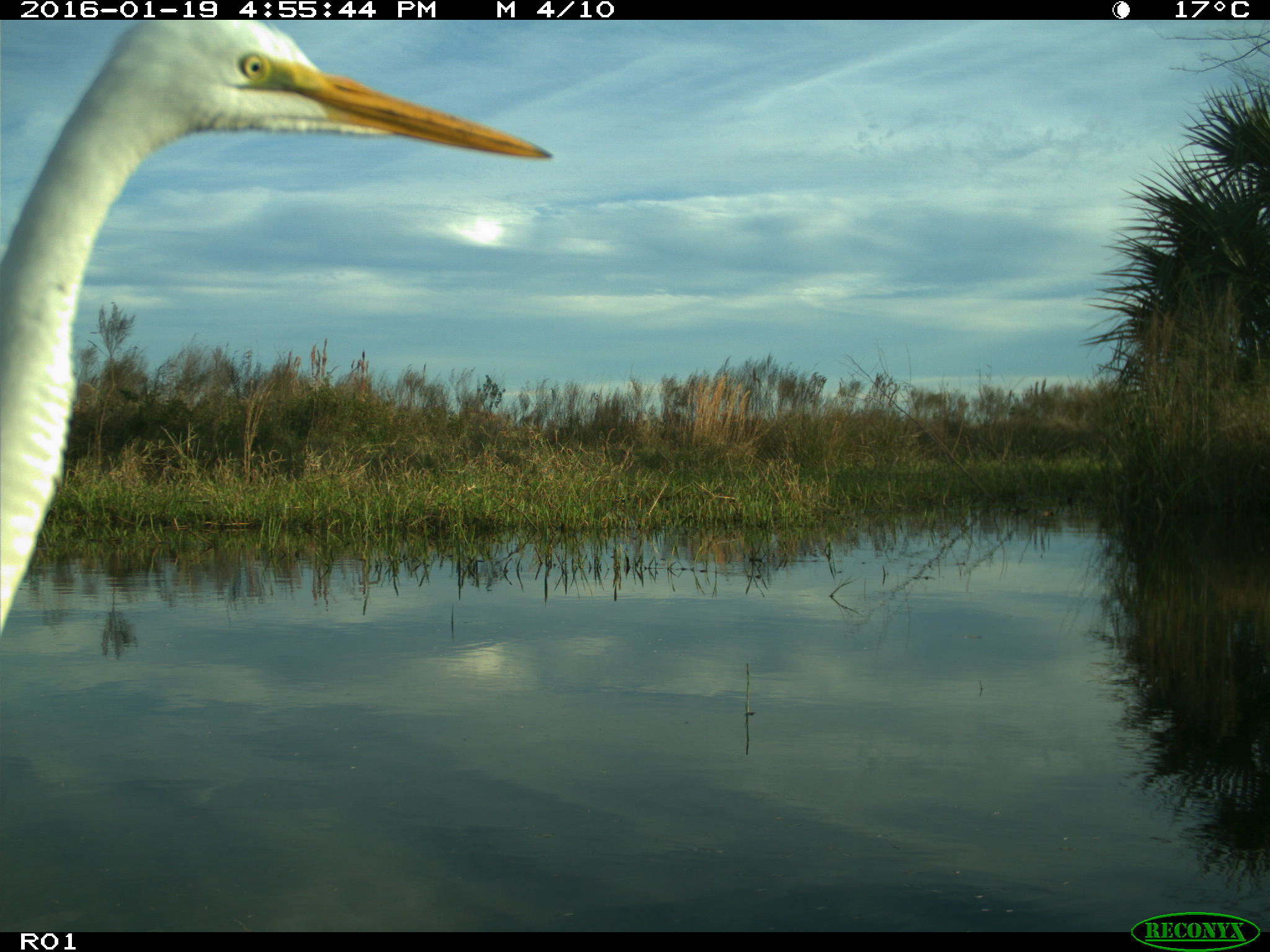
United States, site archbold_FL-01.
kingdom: Animalia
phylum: Chordata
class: Aves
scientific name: Aves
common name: birds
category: unidentified bird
Unidentified bird (birds) (Aves).